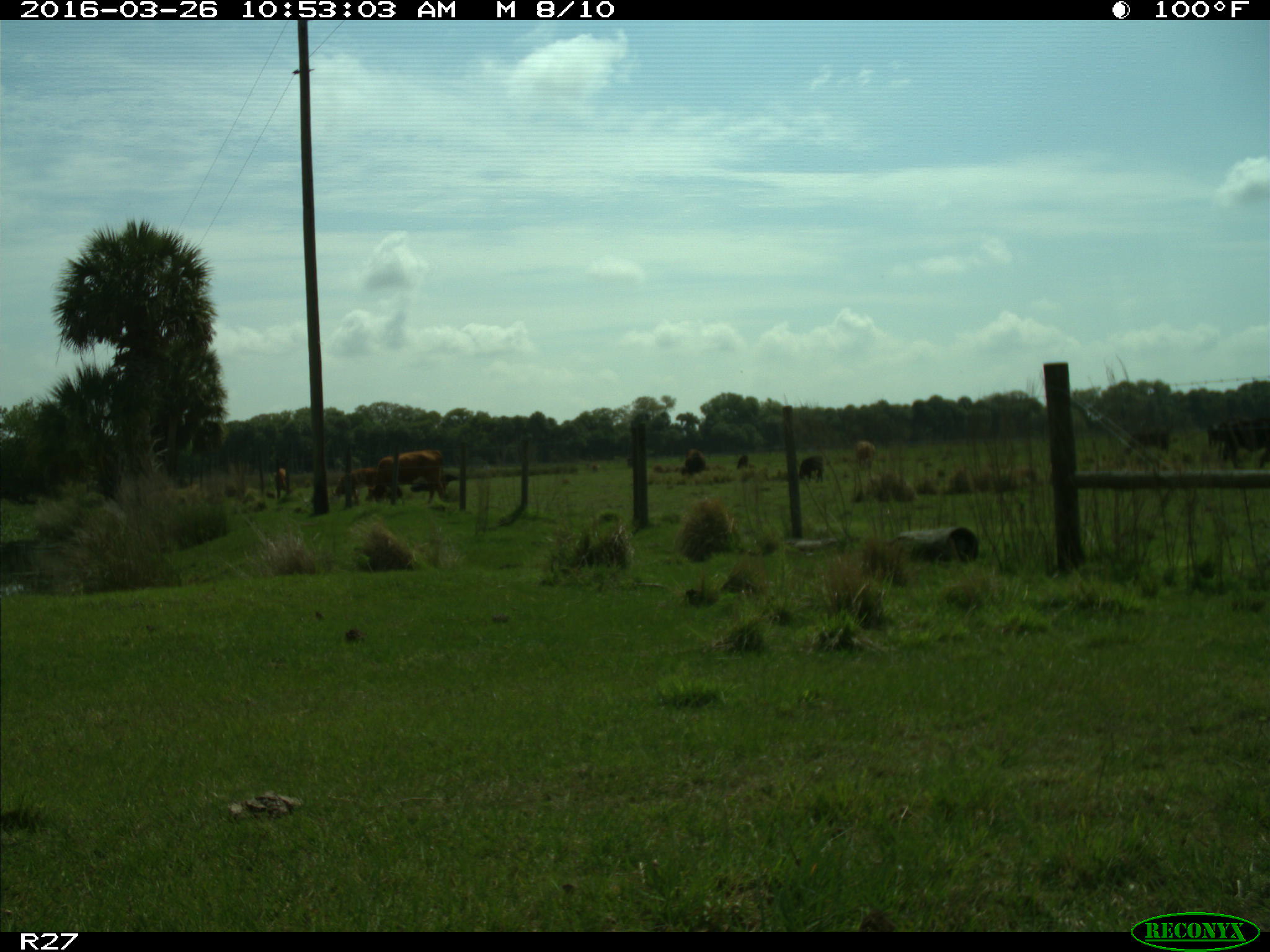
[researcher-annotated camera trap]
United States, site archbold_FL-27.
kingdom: Animalia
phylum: Chordata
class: Mammalia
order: Artiodactyla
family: Bovidae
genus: Bos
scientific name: Bos taurus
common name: domestic cow